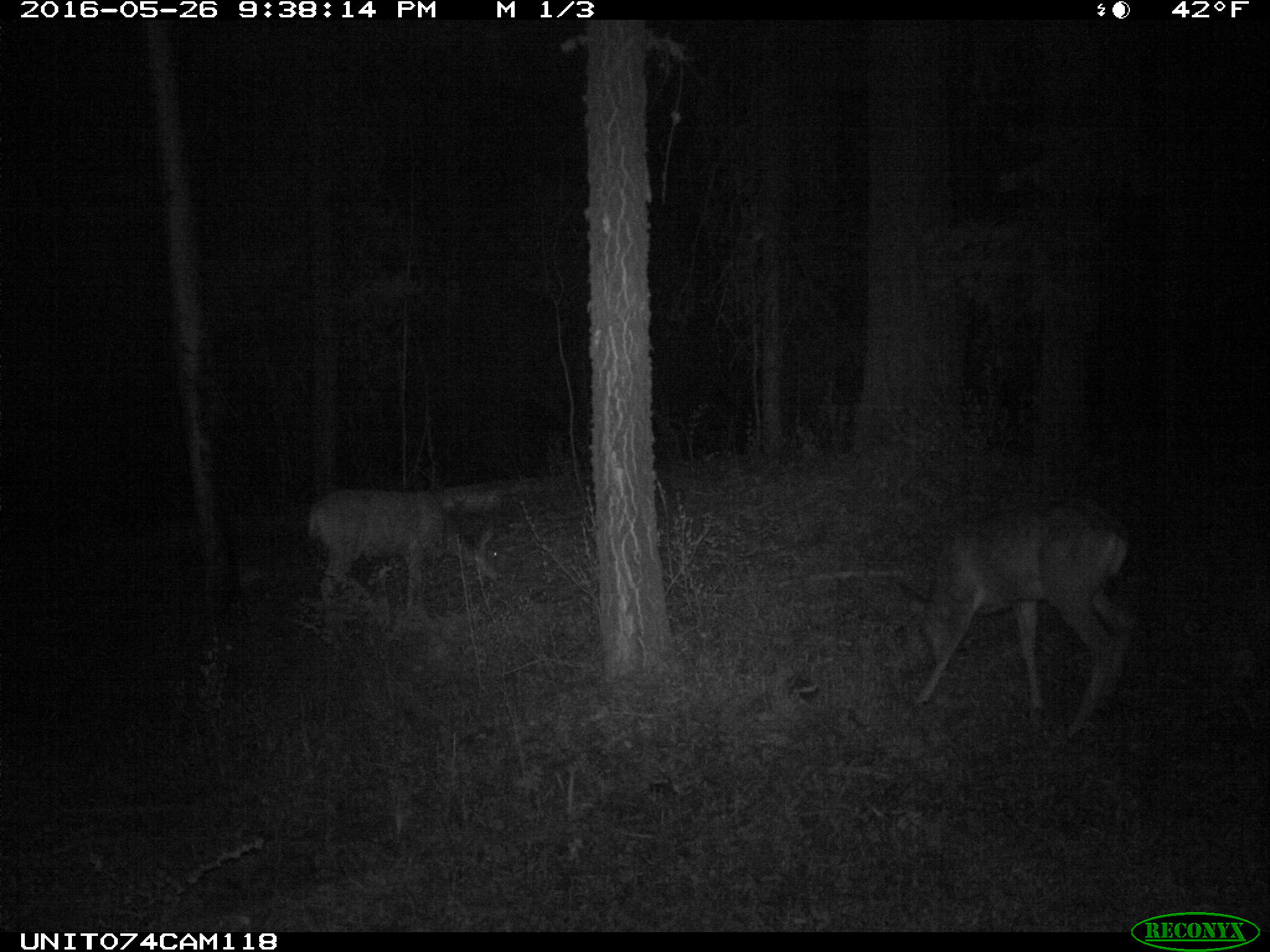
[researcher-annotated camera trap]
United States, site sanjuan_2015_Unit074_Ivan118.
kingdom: Animalia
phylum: Chordata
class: Mammalia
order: Artiodactyla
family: Cervidae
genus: Odocoileus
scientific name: Odocoileus hemionus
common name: mule deer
Odocoileus hemionus (mule deer).